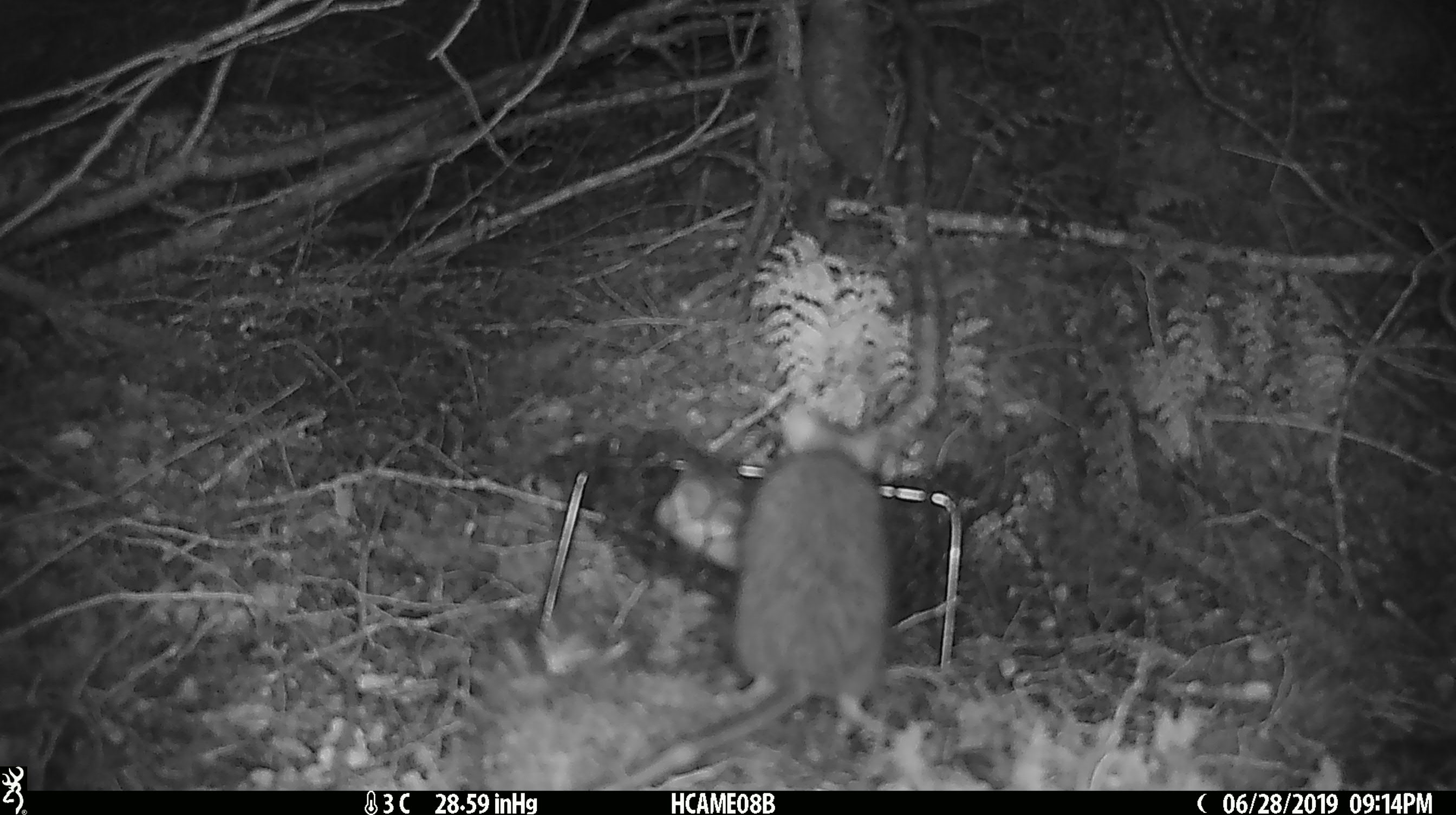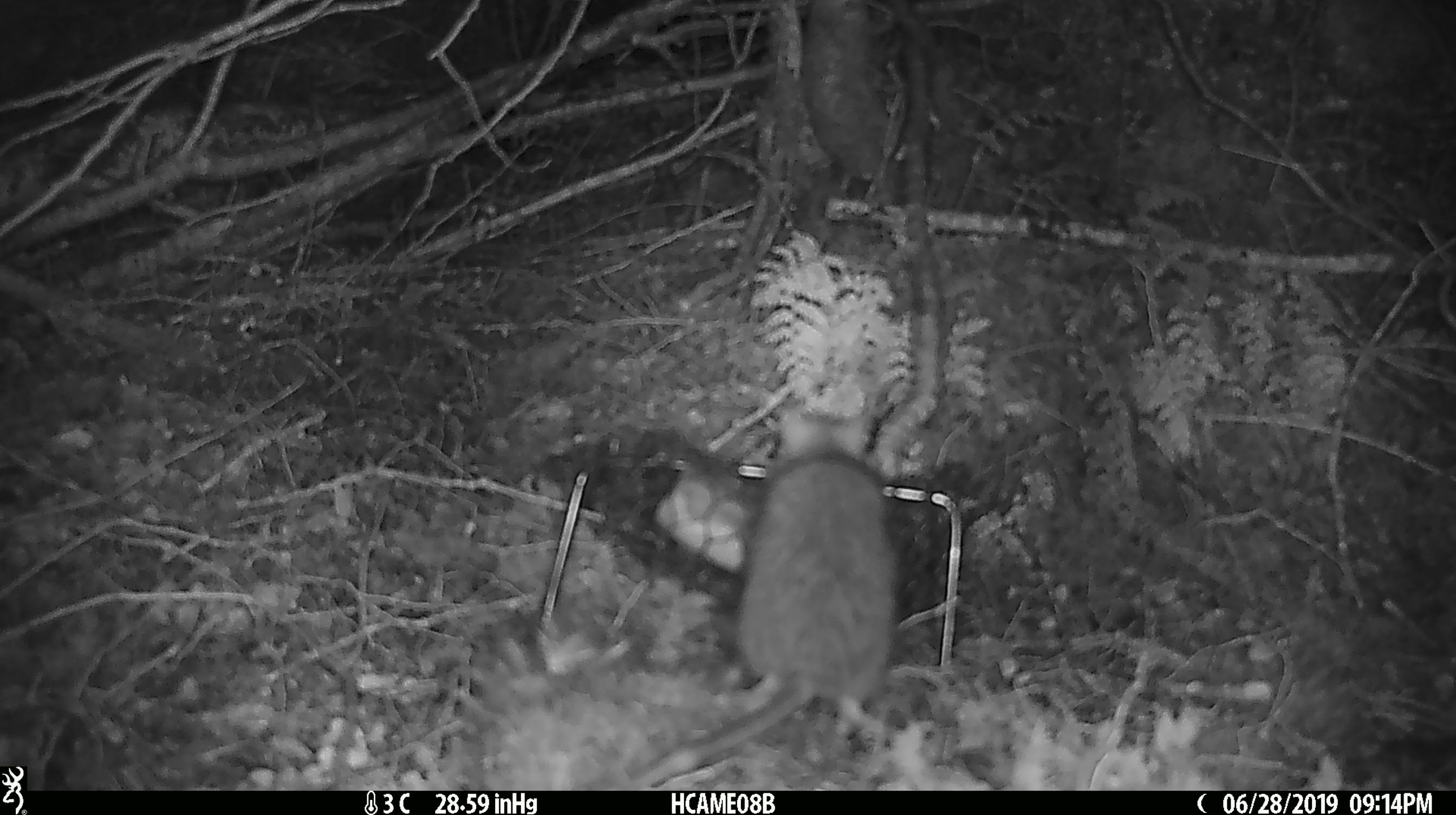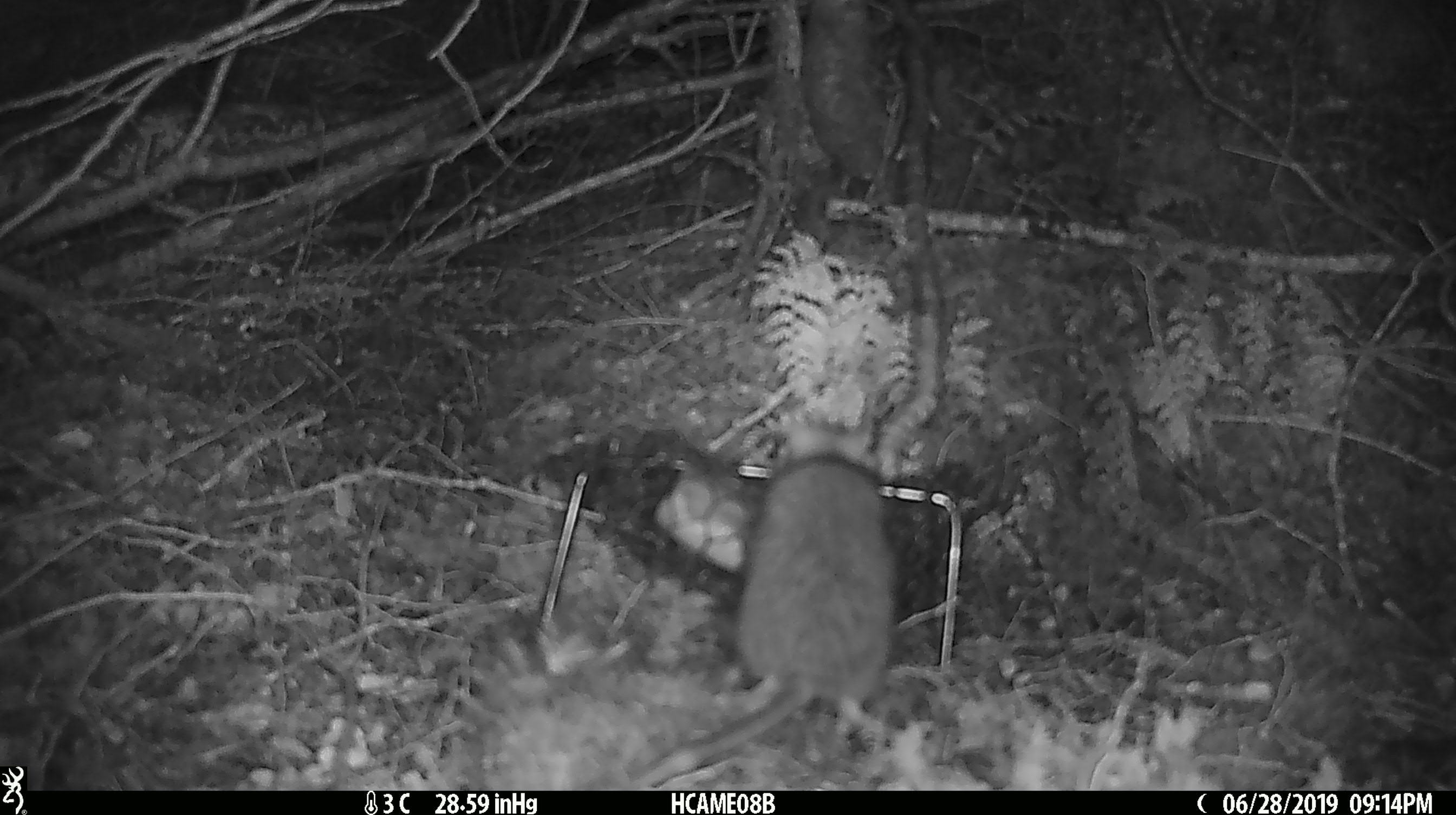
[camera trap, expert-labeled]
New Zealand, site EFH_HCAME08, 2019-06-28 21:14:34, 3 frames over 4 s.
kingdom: Animalia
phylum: Chordata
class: Mammalia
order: Rodentia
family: Muridae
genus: Rattus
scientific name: Rattus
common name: rat